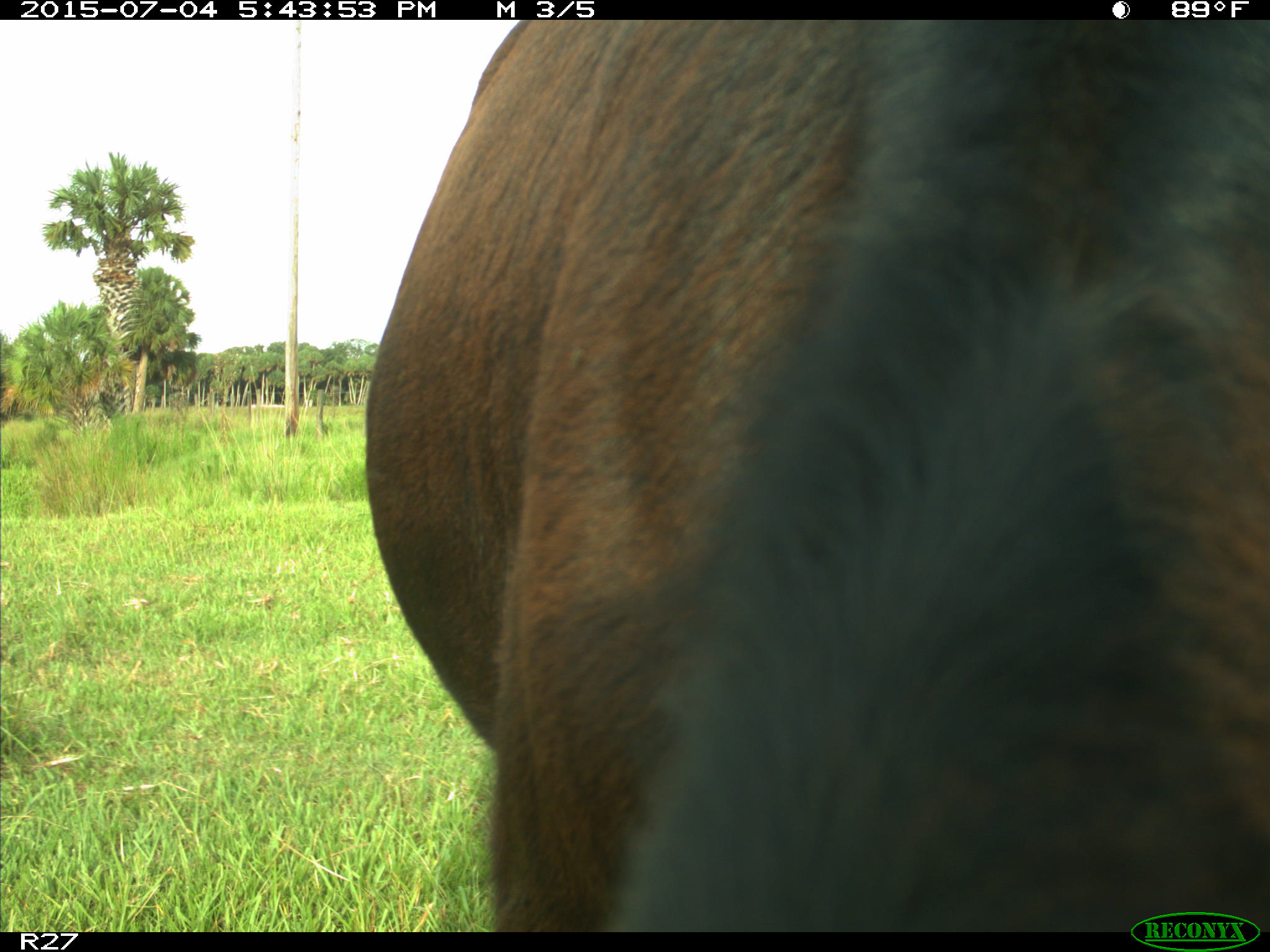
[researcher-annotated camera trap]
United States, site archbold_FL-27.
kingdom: Animalia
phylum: Chordata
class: Mammalia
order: Artiodactyla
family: Bovidae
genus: Bos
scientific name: Bos taurus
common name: domestic cow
Bos taurus (domestic cow).